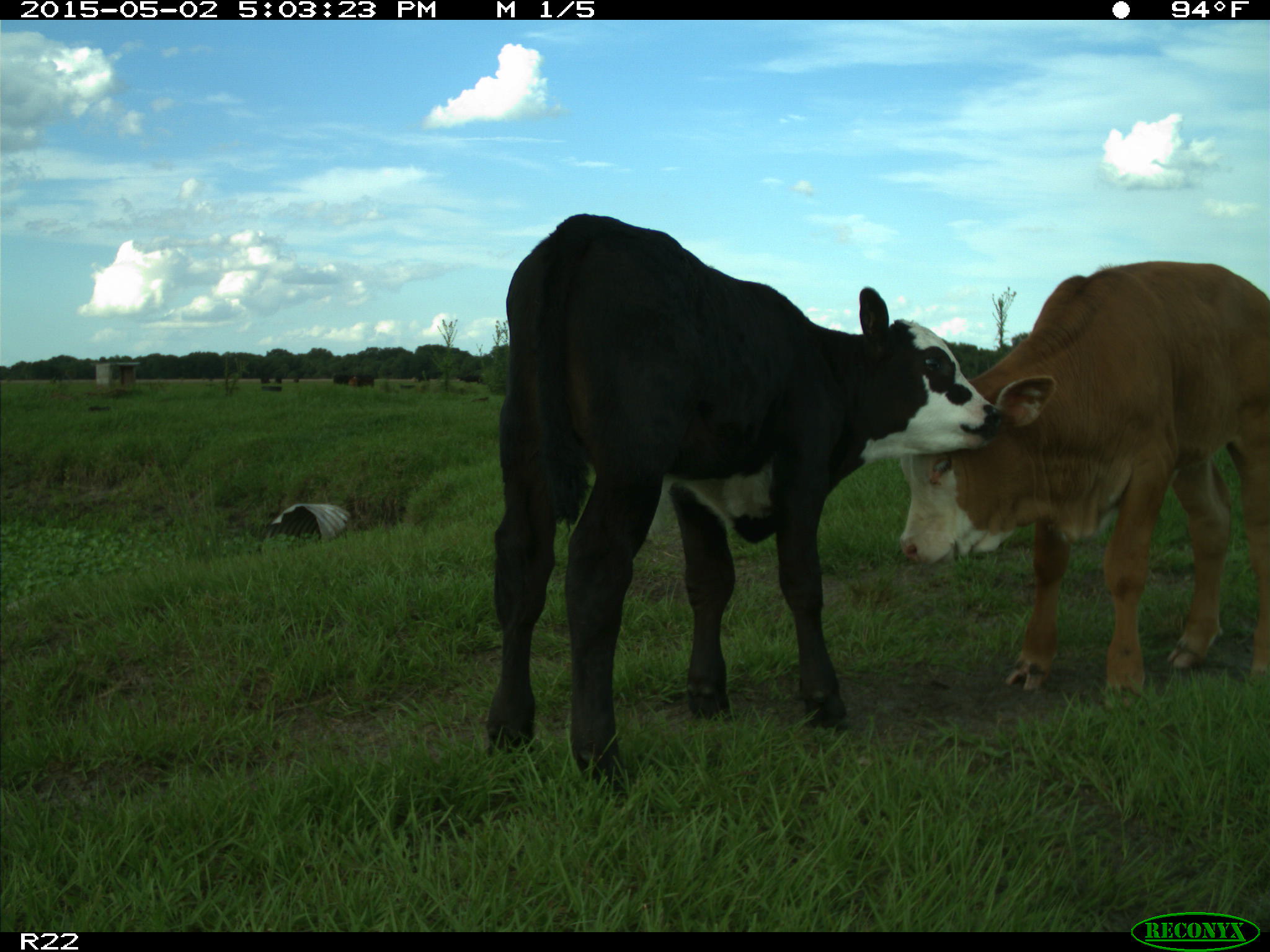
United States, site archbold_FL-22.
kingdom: Animalia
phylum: Chordata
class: Mammalia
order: Artiodactyla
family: Bovidae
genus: Bos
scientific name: Bos taurus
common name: domestic cow